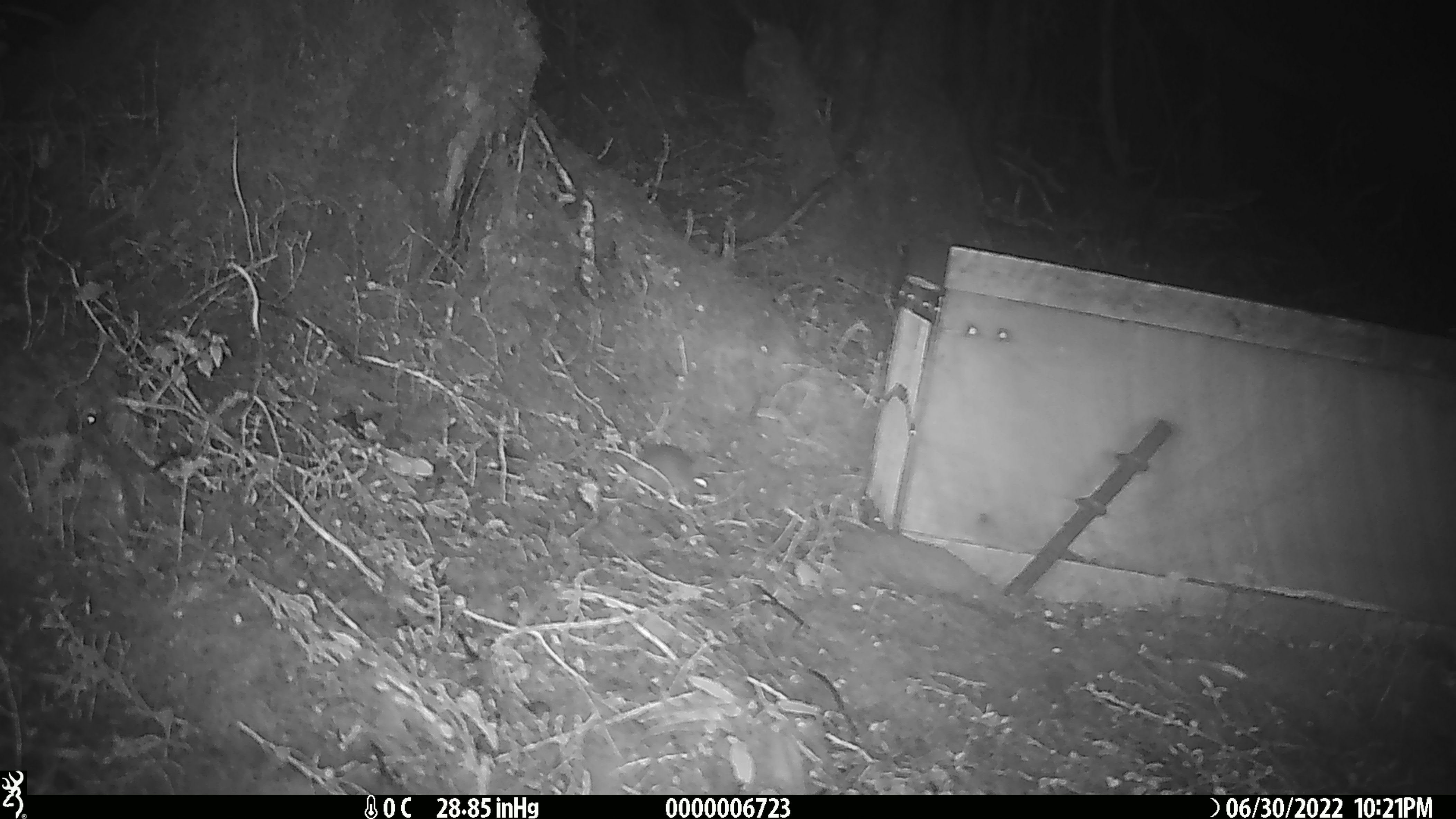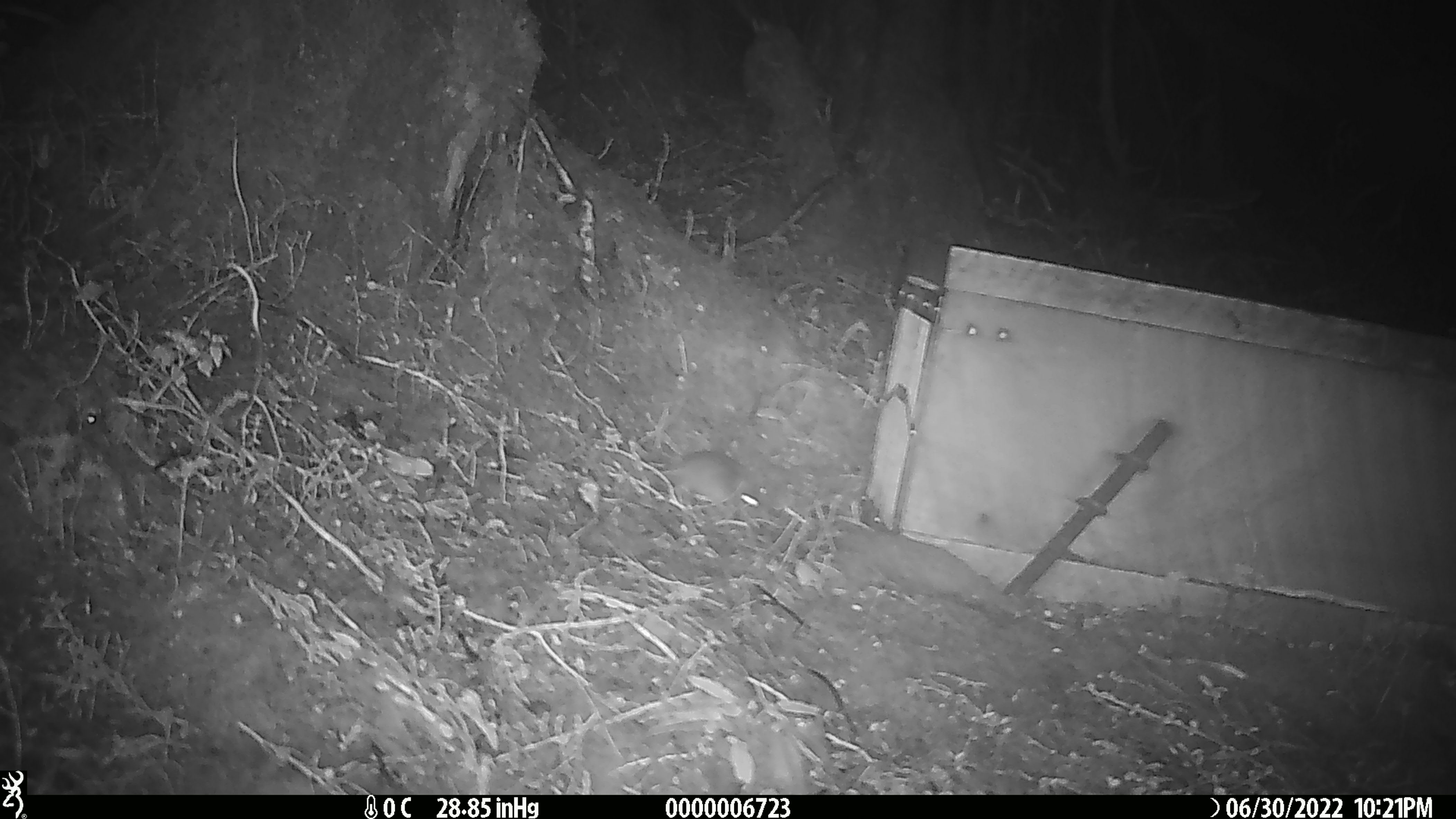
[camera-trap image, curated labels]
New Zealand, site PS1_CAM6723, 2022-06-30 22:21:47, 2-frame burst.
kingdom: Animalia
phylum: Chordata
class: Mammalia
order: Rodentia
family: Muridae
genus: Mus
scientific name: Mus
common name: mouse